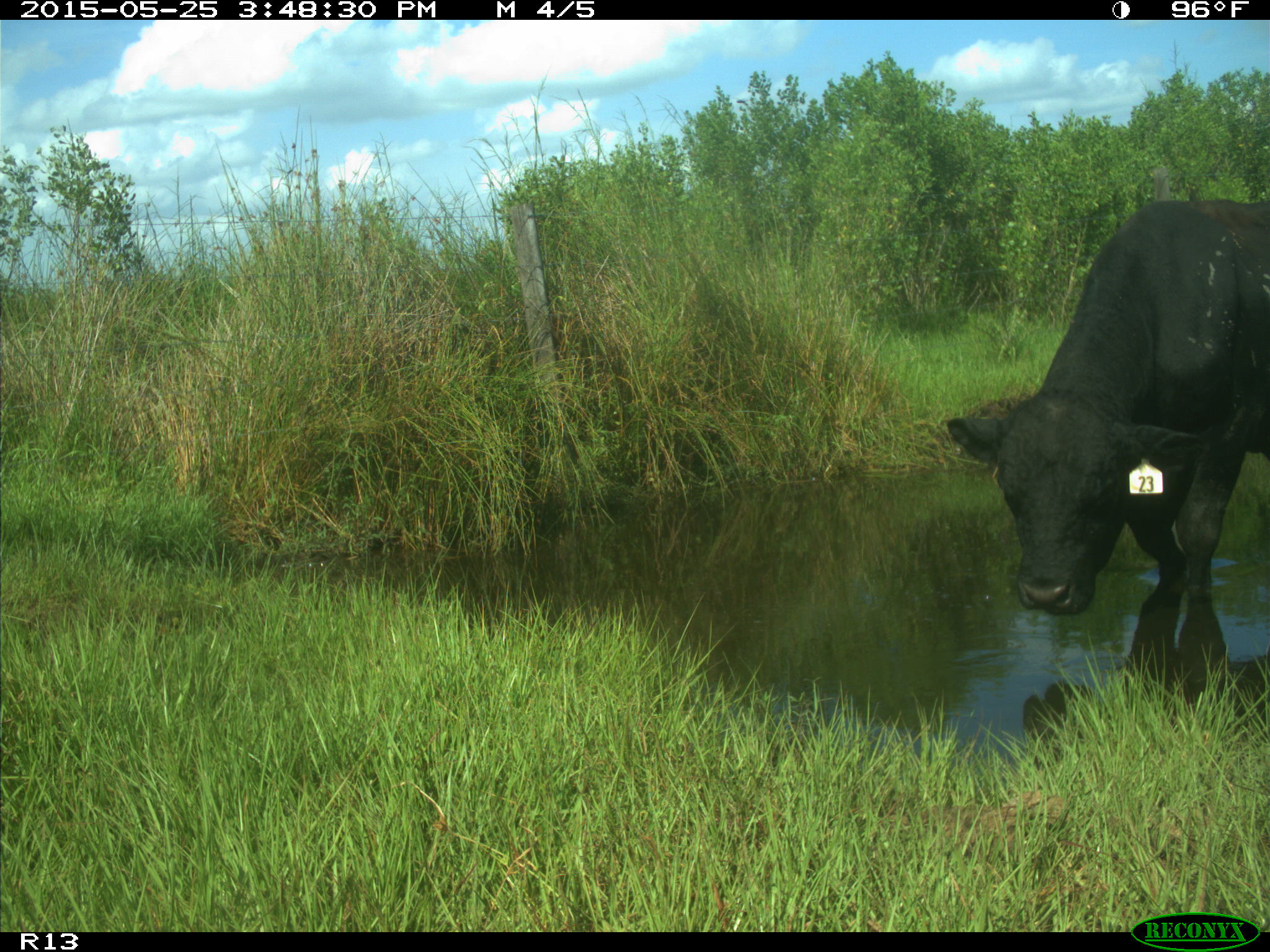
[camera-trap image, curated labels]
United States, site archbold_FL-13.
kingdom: Animalia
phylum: Chordata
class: Mammalia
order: Artiodactyla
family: Bovidae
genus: Bos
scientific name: Bos taurus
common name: domestic cow